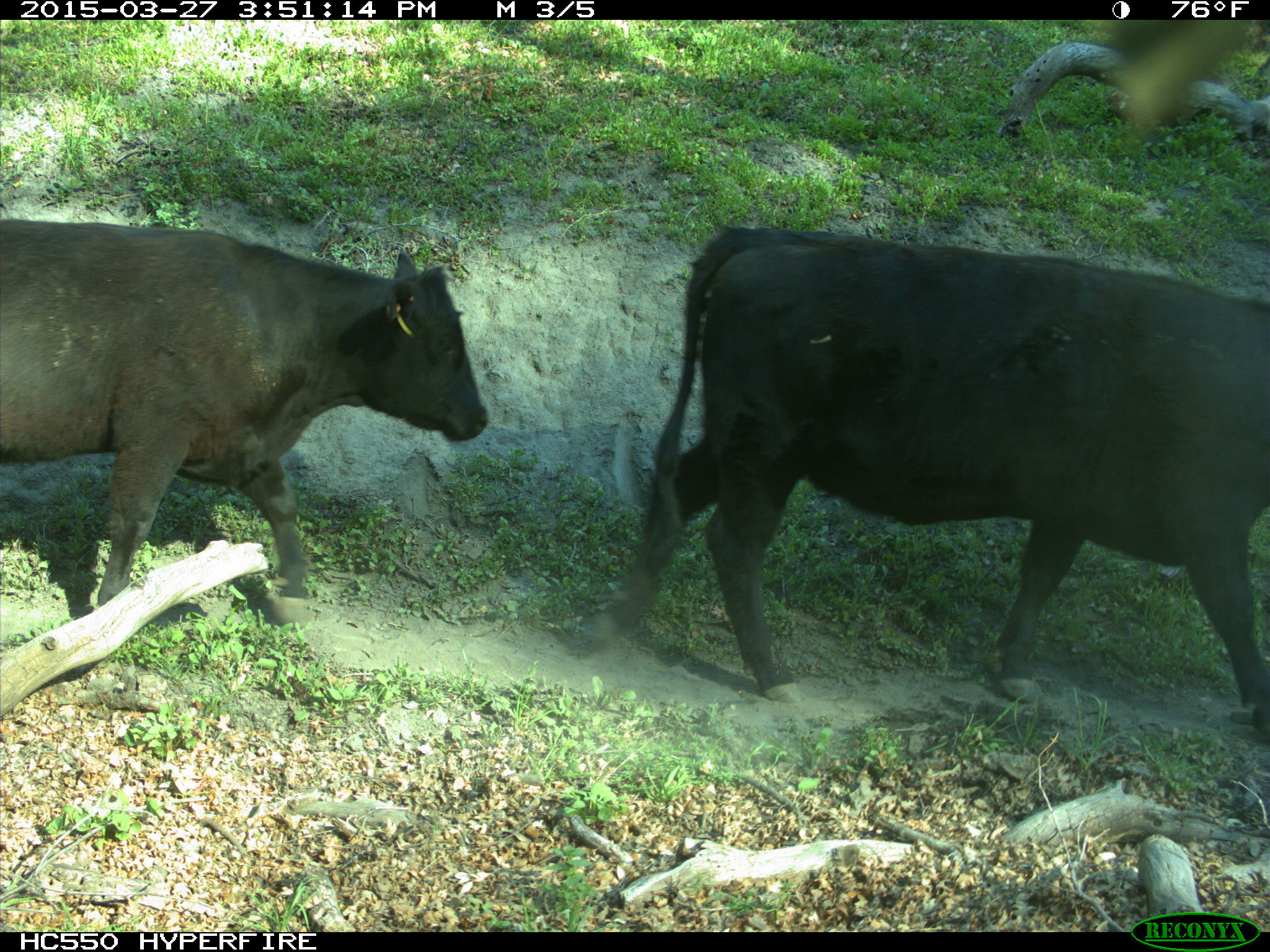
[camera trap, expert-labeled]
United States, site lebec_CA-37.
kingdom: Animalia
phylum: Chordata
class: Mammalia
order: Artiodactyla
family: Bovidae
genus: Bos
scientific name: Bos taurus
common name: domestic cow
Bos taurus (domestic cow).